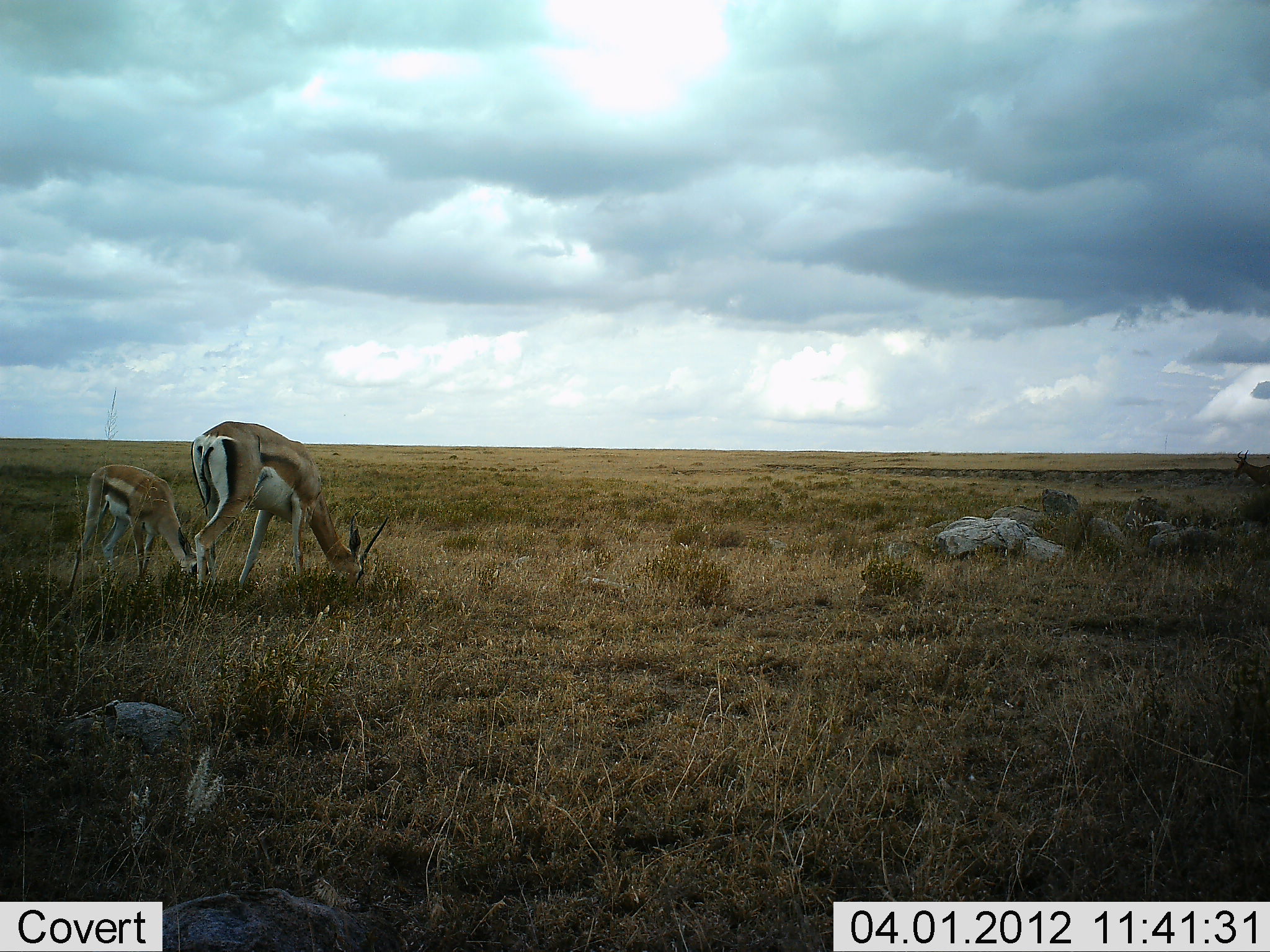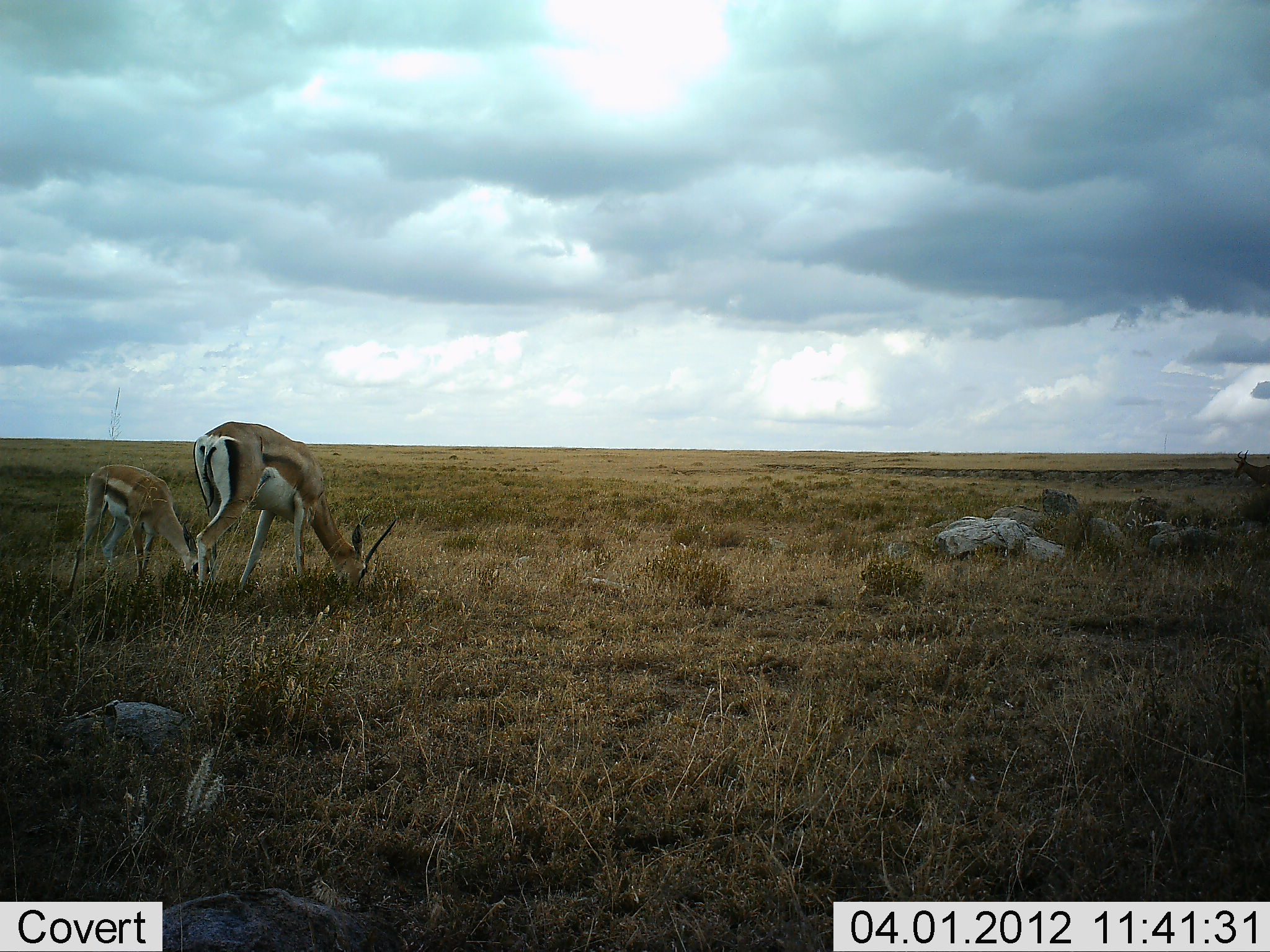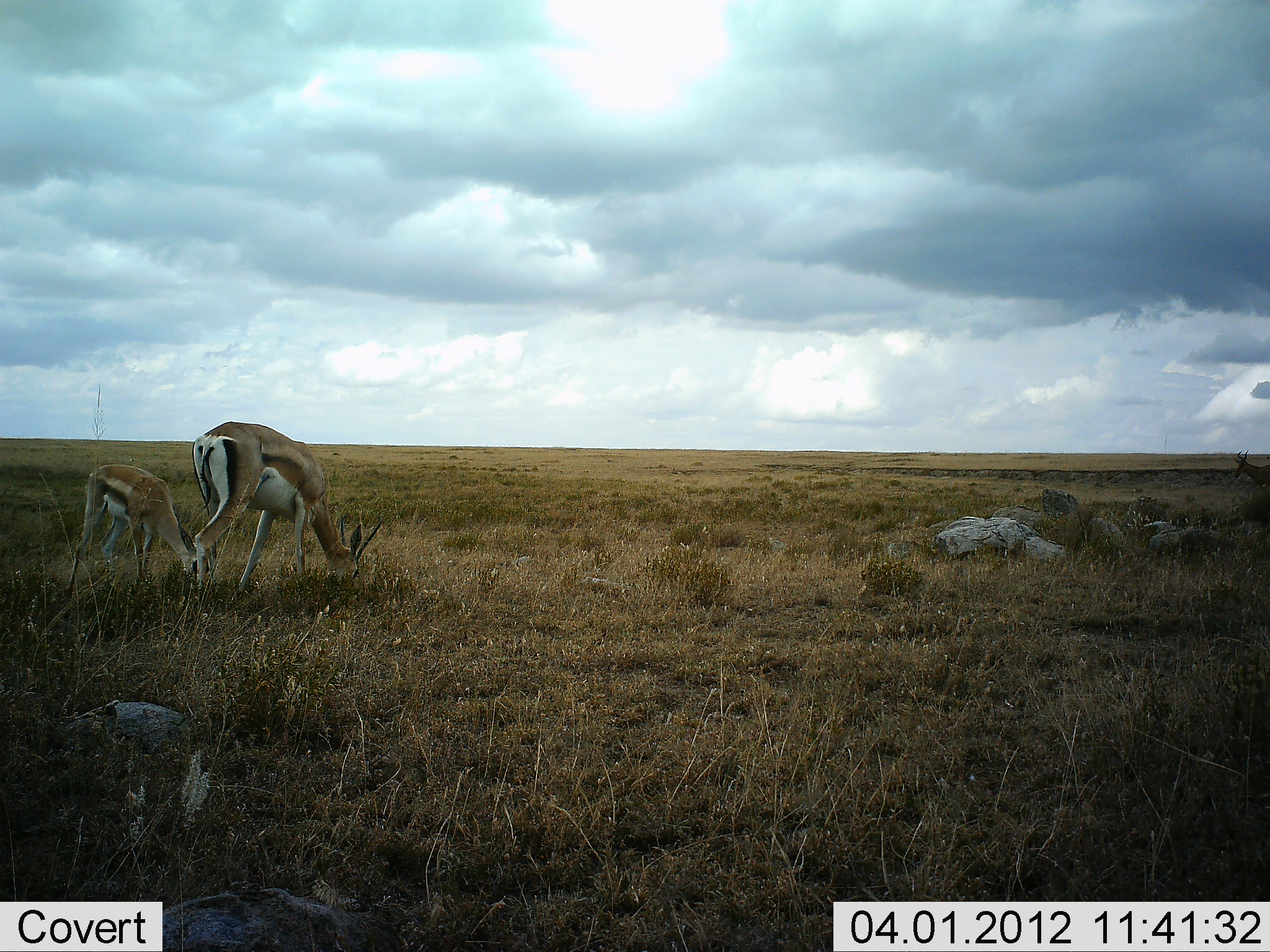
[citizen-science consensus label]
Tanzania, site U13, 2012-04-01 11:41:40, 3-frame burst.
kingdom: Animalia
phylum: Chordata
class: Mammalia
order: Artiodactyla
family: Bovidae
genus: Eudorcas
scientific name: Eudorcas thomsonii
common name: thomson's gazelle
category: gazellethomsons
Gazellethomsons (thomson's gazelle) (Eudorcas thomsonii), count 2. Behavior (volunteer vote fractions): standing 22%, resting 0%, moving 0%, interacting 0%. Young present (vote fraction): 56%. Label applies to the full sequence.